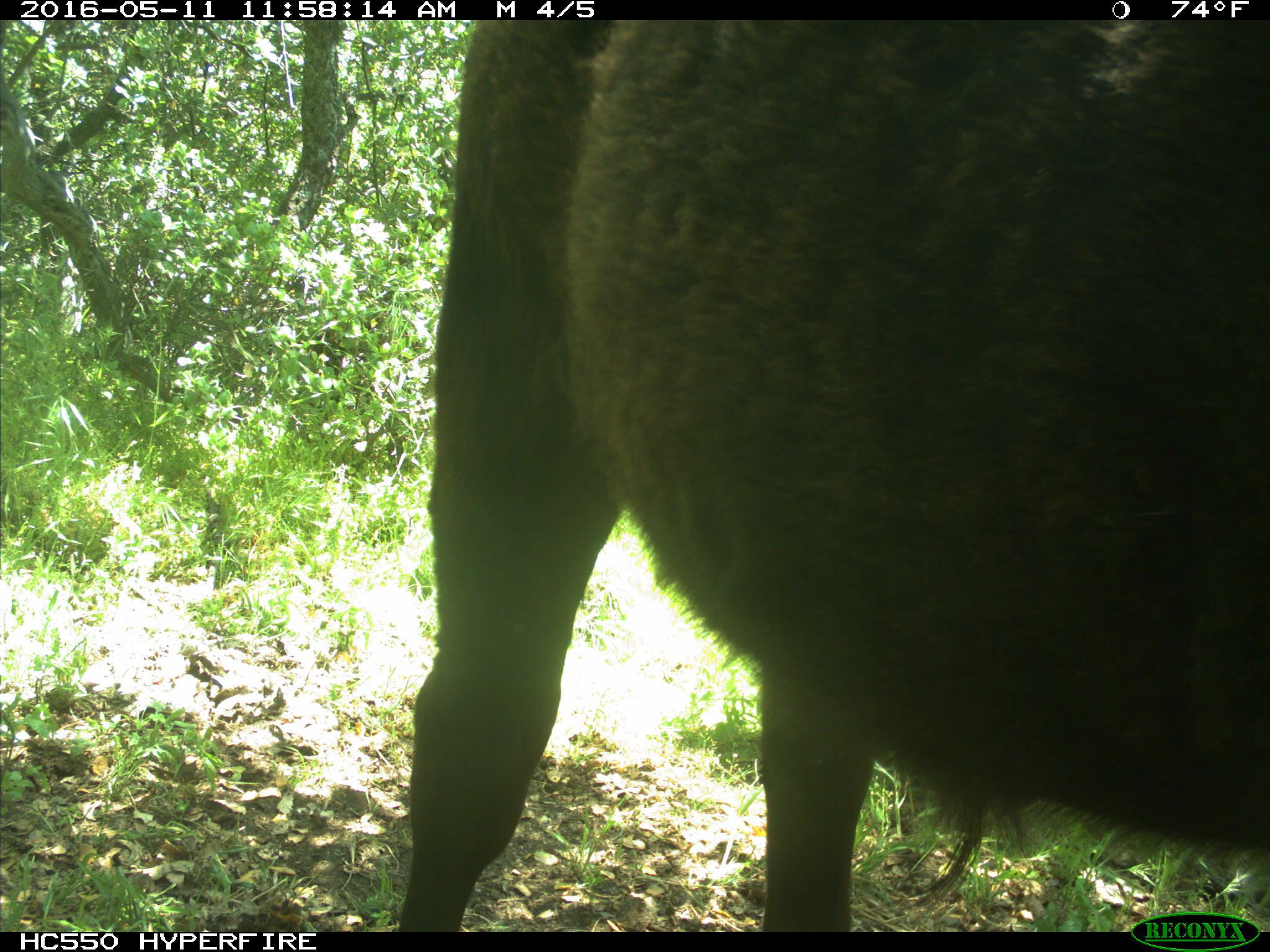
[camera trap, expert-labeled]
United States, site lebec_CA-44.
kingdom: Animalia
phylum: Chordata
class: Mammalia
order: Artiodactyla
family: Bovidae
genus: Bos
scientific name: Bos taurus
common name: domestic cow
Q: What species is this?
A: Bos taurus (domestic cow).